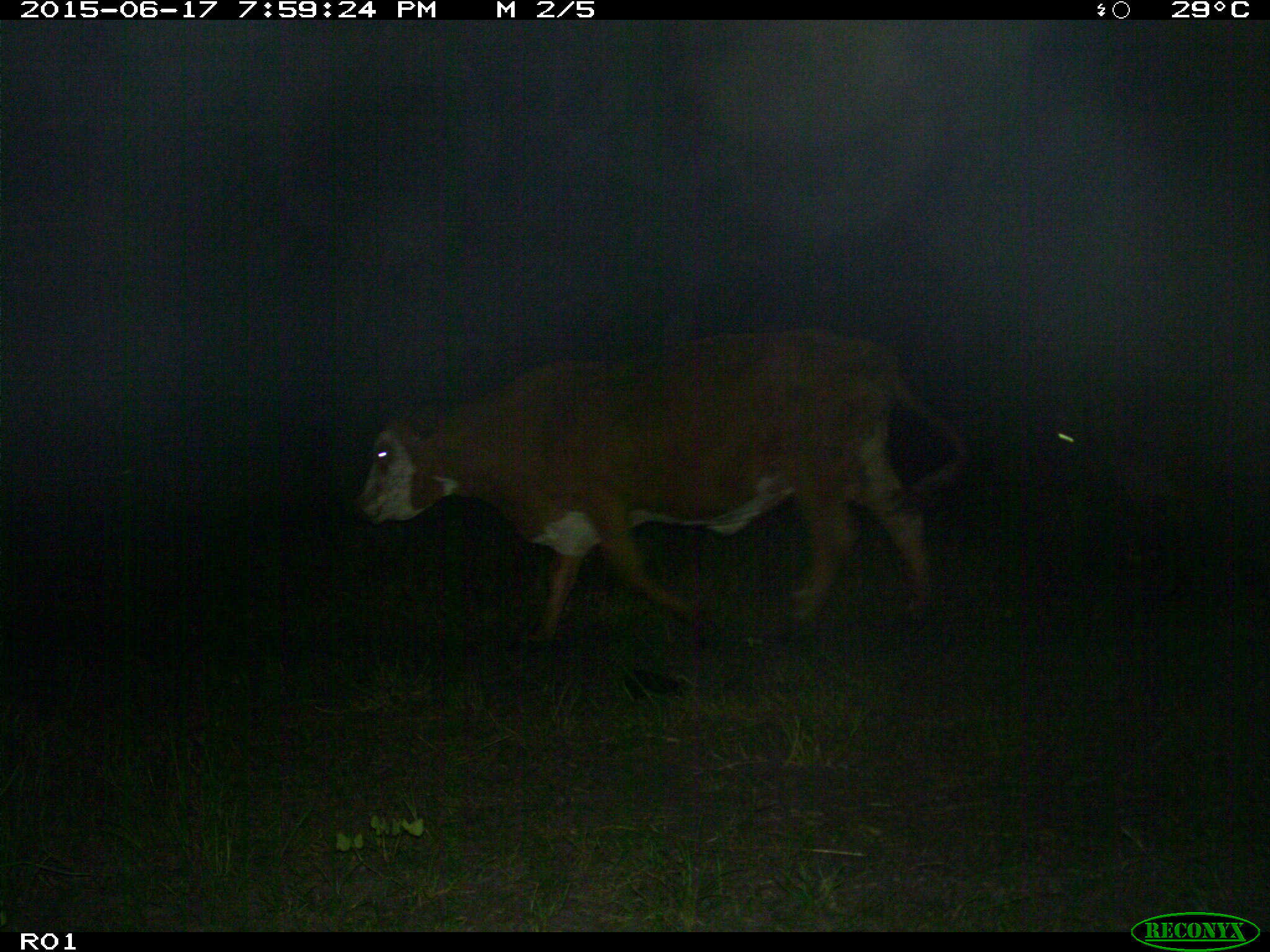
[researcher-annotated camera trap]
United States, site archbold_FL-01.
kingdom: Animalia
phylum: Chordata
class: Mammalia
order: Artiodactyla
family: Bovidae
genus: Bos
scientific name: Bos taurus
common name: domestic cow